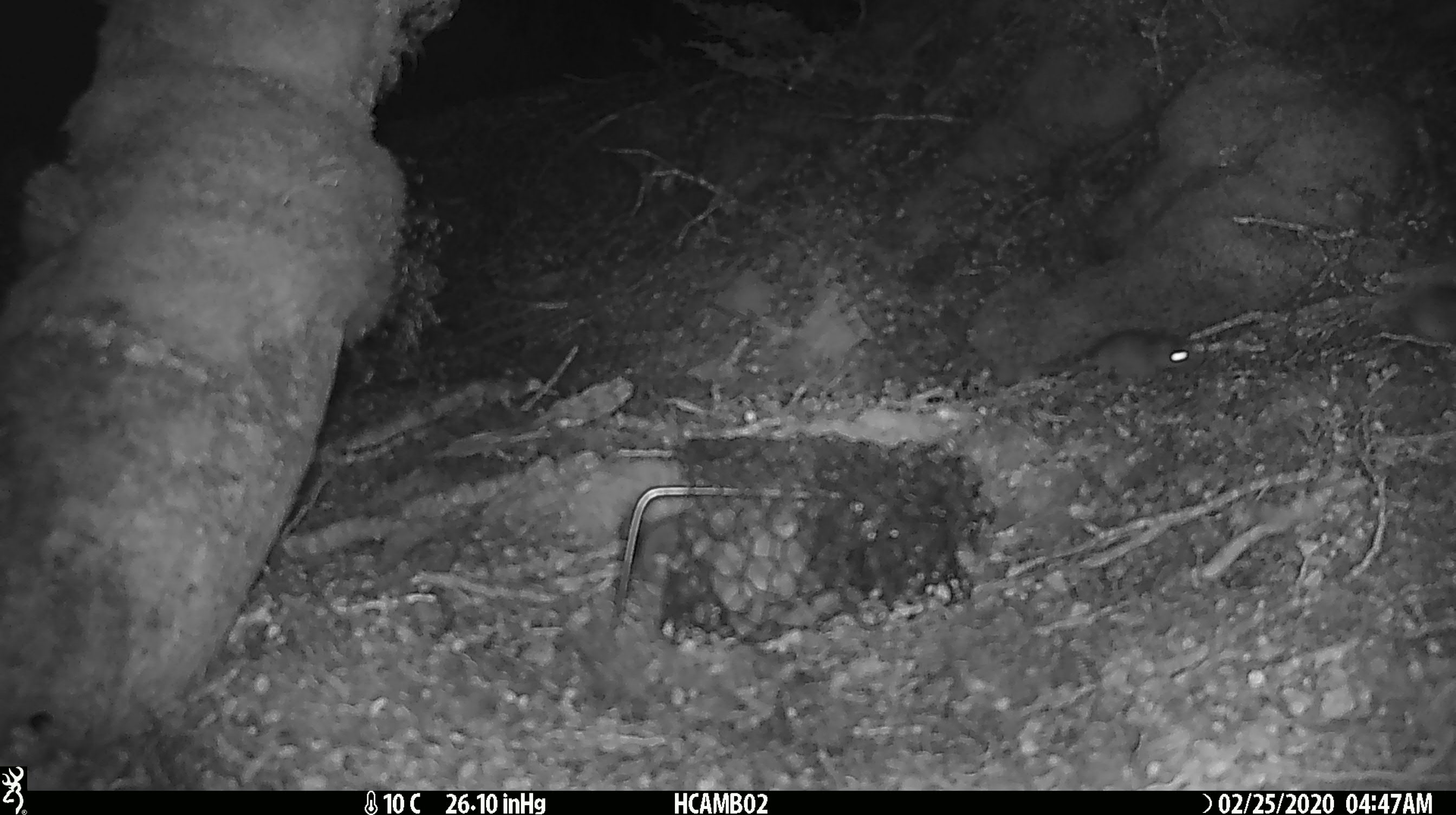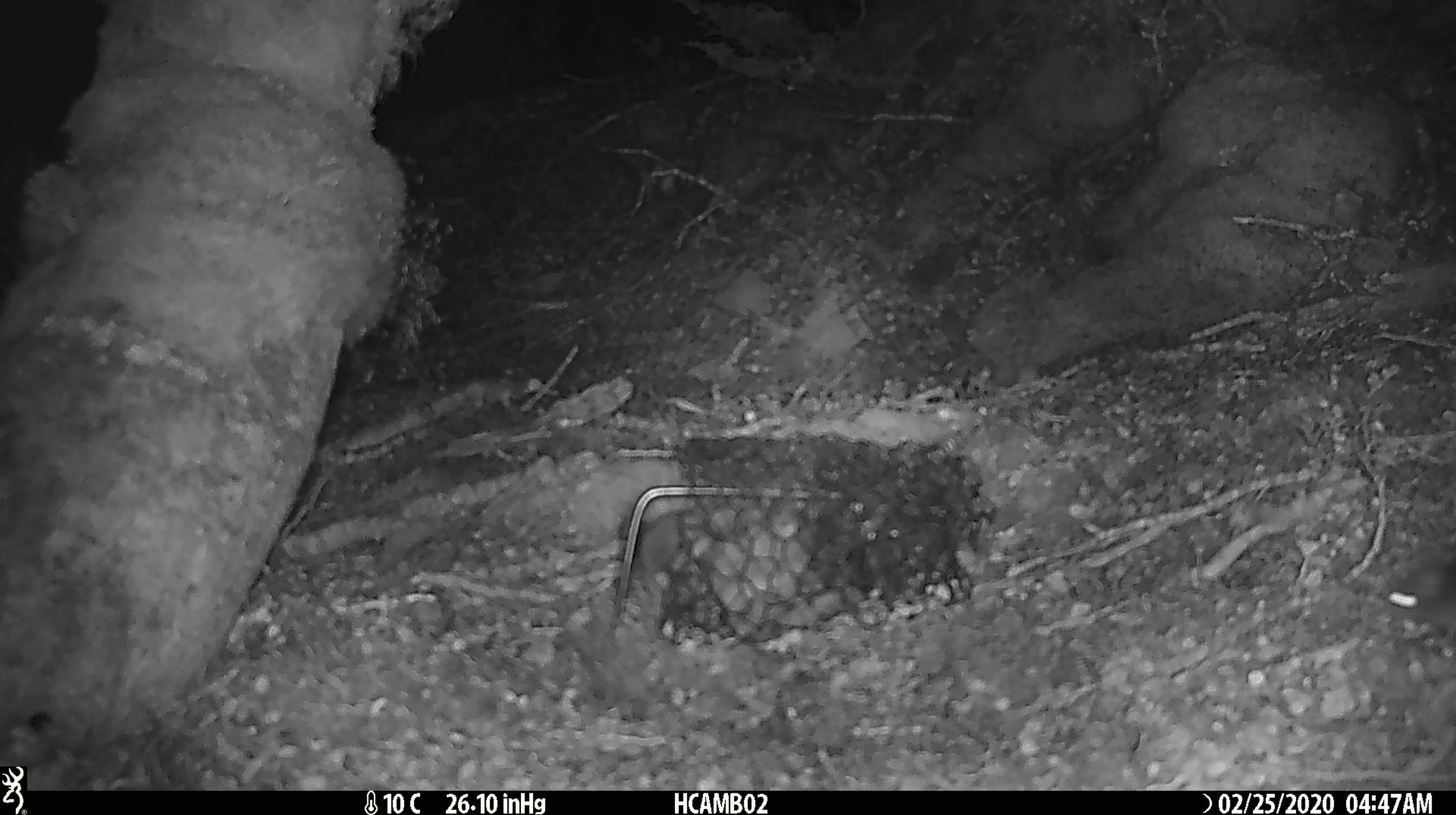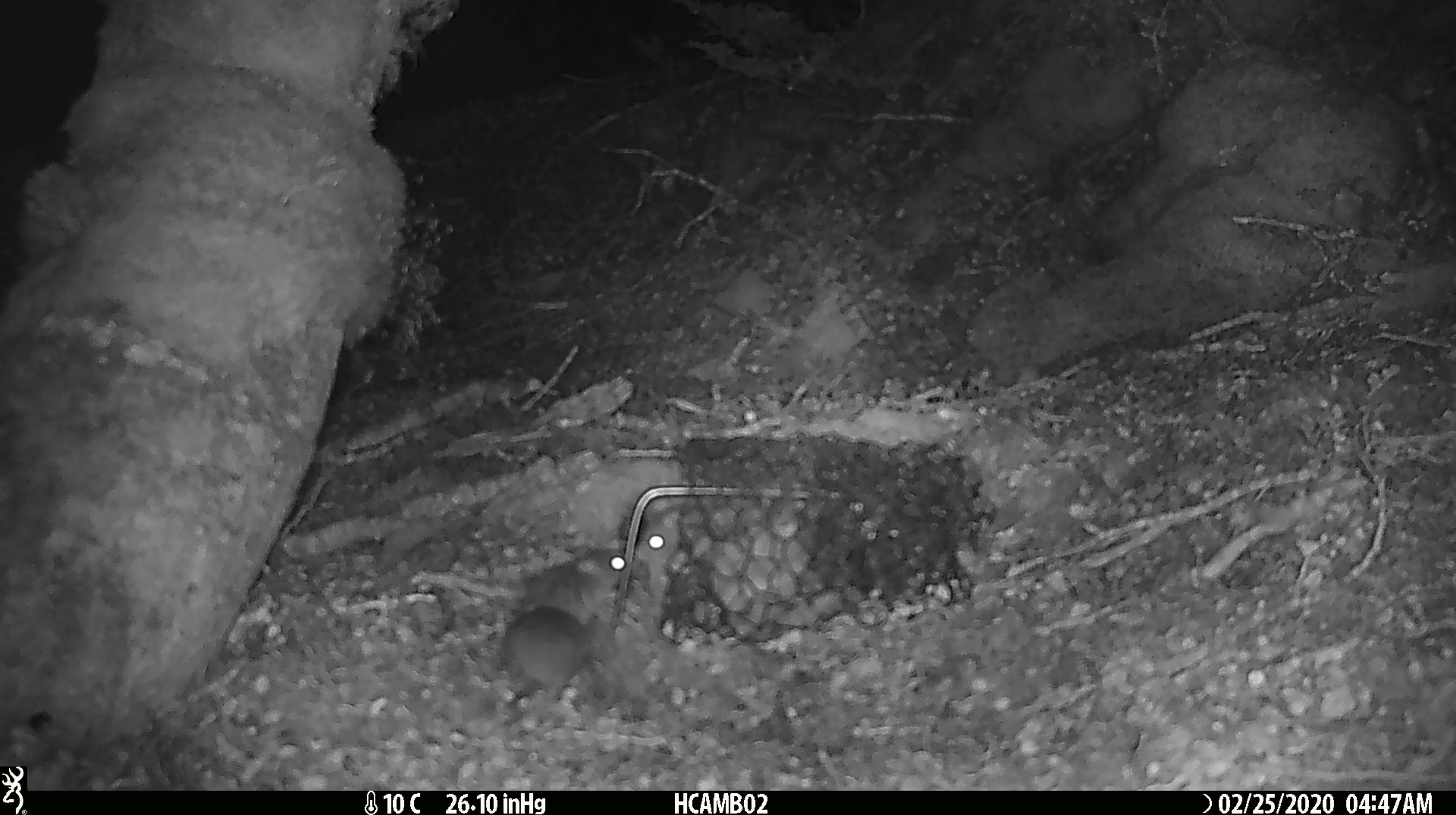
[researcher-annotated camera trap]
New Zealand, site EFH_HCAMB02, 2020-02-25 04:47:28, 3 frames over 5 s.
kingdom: Animalia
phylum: Chordata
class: Mammalia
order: Rodentia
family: Muridae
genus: Mus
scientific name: Mus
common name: mouse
Mouse (Mus).